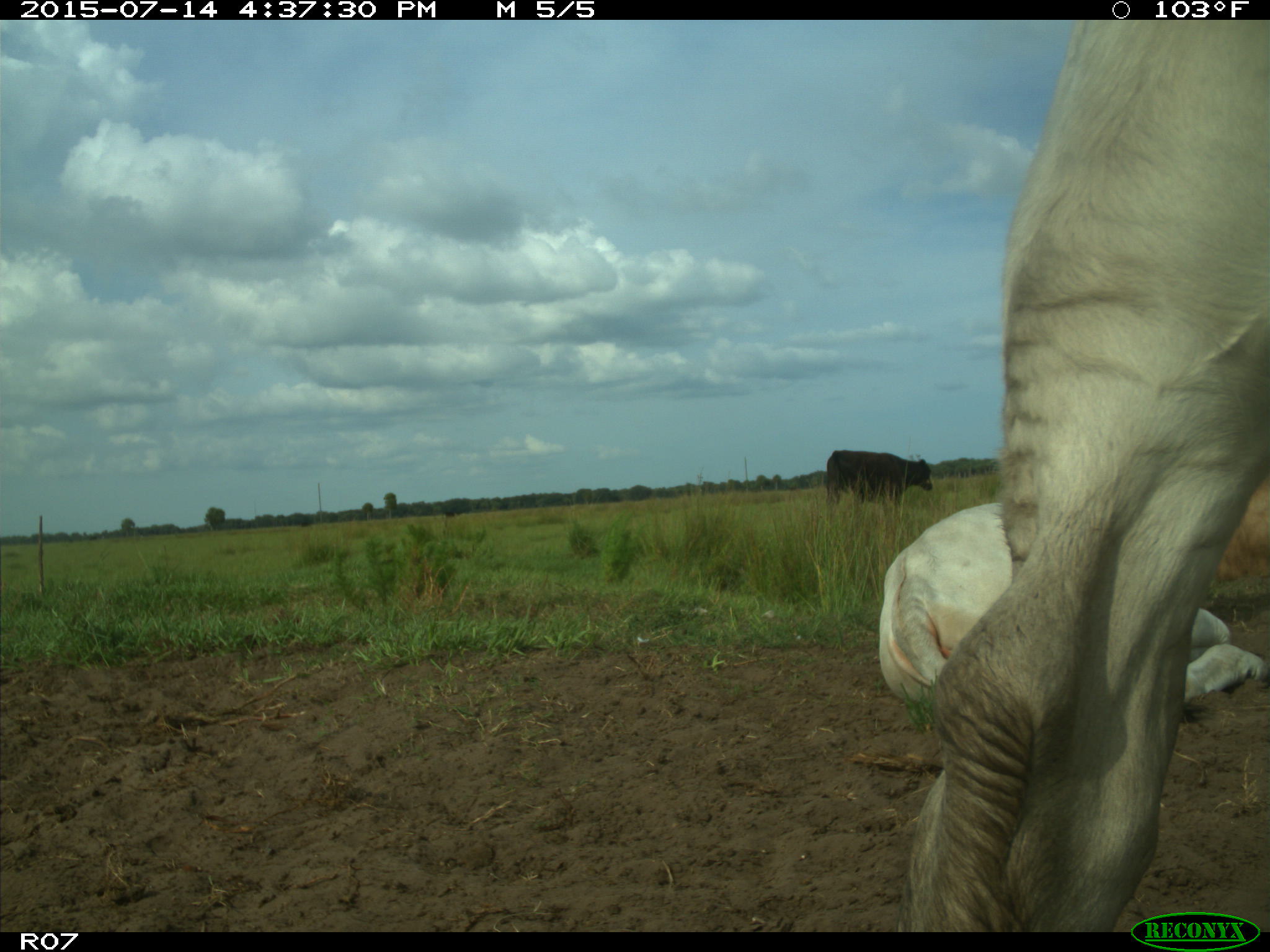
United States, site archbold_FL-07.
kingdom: Animalia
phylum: Chordata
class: Mammalia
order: Artiodactyla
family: Bovidae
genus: Bos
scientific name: Bos taurus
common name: domestic cow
Bos taurus (domestic cow).